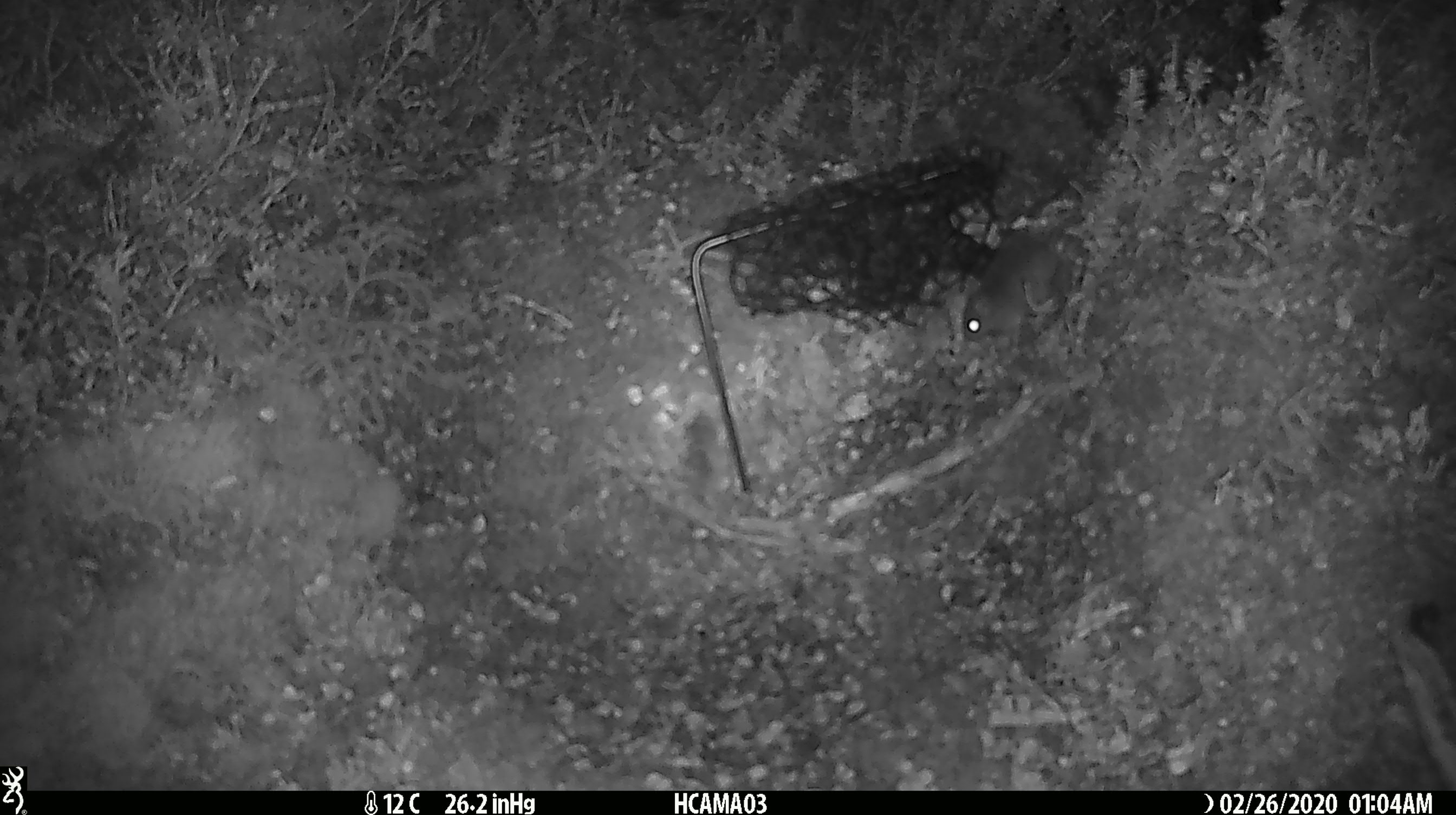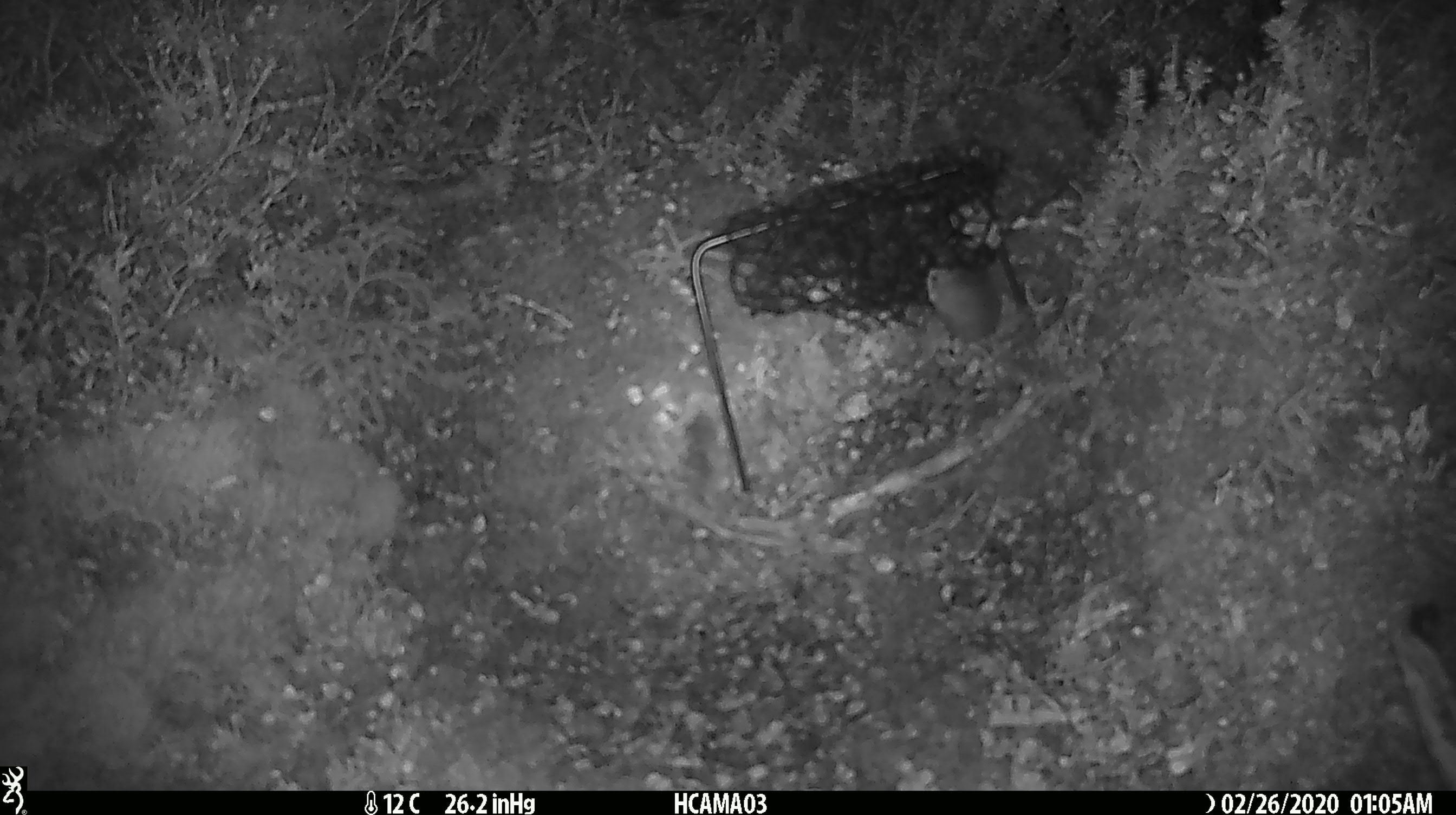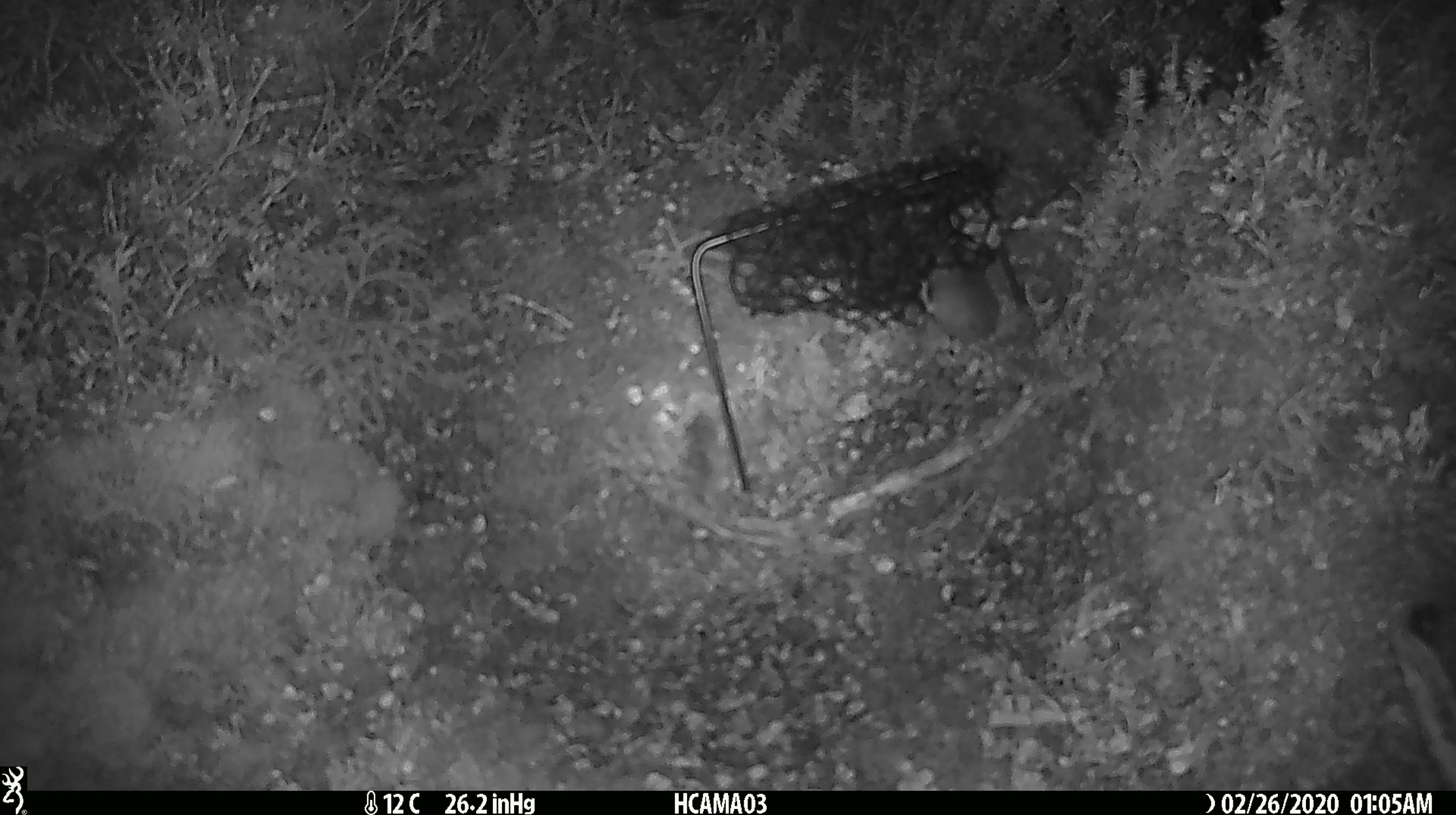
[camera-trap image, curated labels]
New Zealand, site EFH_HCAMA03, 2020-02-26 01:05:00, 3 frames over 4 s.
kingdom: Animalia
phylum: Chordata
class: Mammalia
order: Rodentia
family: Muridae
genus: Mus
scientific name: Mus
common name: mouse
Mouse (Mus).